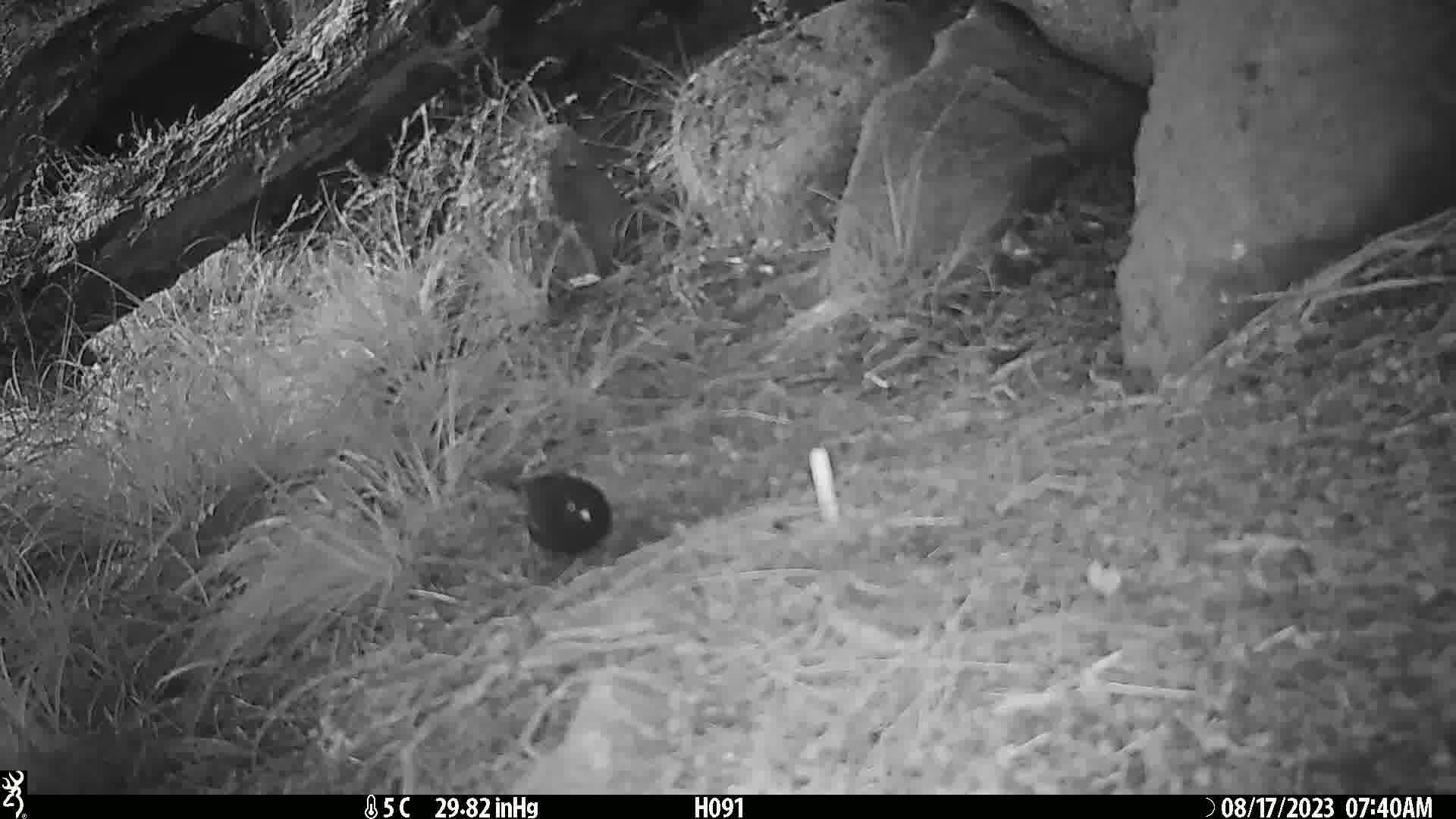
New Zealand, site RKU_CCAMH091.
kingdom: Animalia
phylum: Chordata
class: Aves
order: Passeriformes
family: Turdidae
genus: Turdus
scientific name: Turdus merula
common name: eurasian blackbird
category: blackbird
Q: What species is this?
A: Blackbird (eurasian blackbird) (Turdus merula).